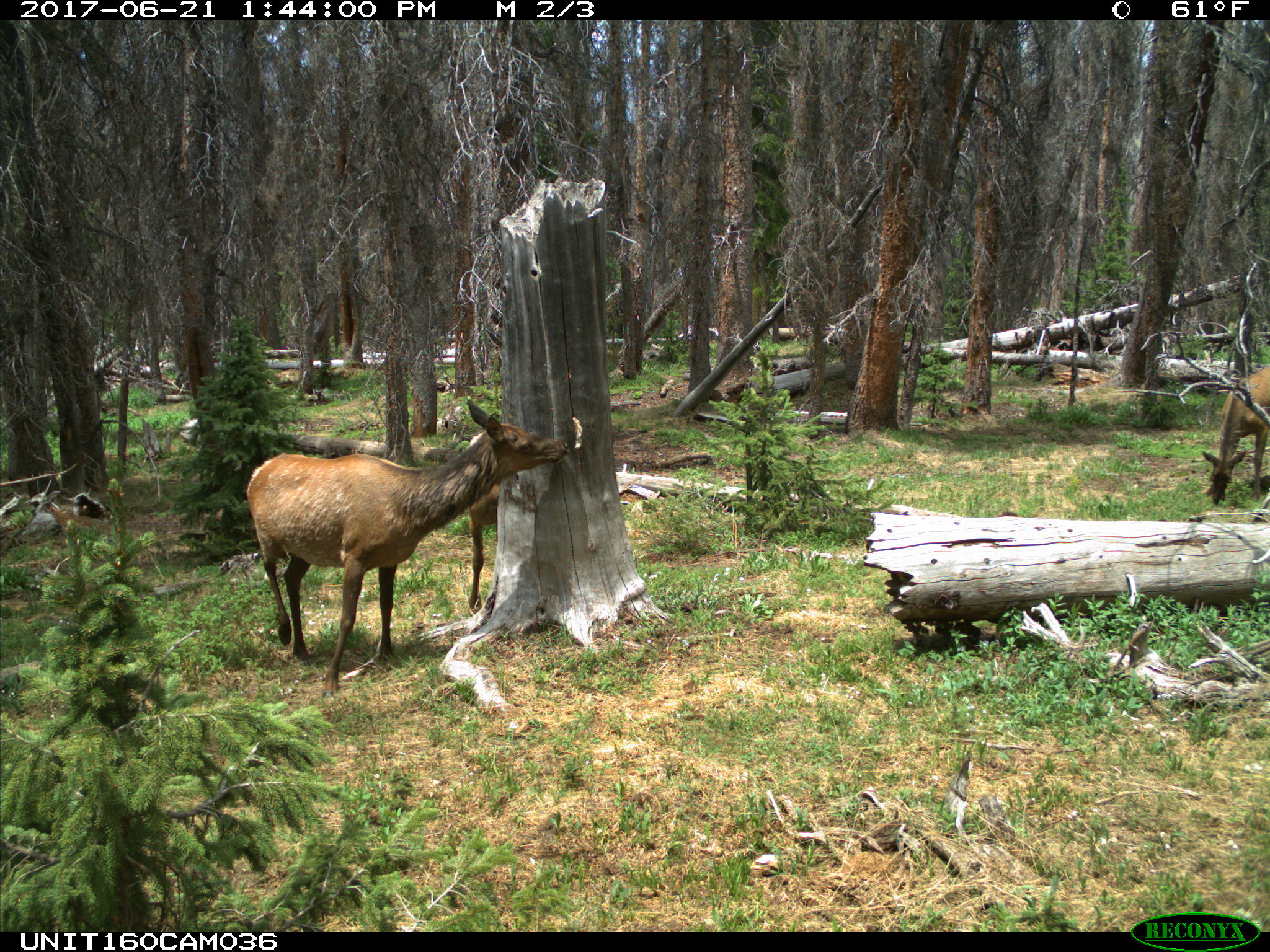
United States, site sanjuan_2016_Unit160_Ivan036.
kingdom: Animalia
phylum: Chordata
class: Mammalia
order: Artiodactyla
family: Cervidae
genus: Cervus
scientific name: Cervus elaphus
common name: red deer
Cervus elaphus (red deer).